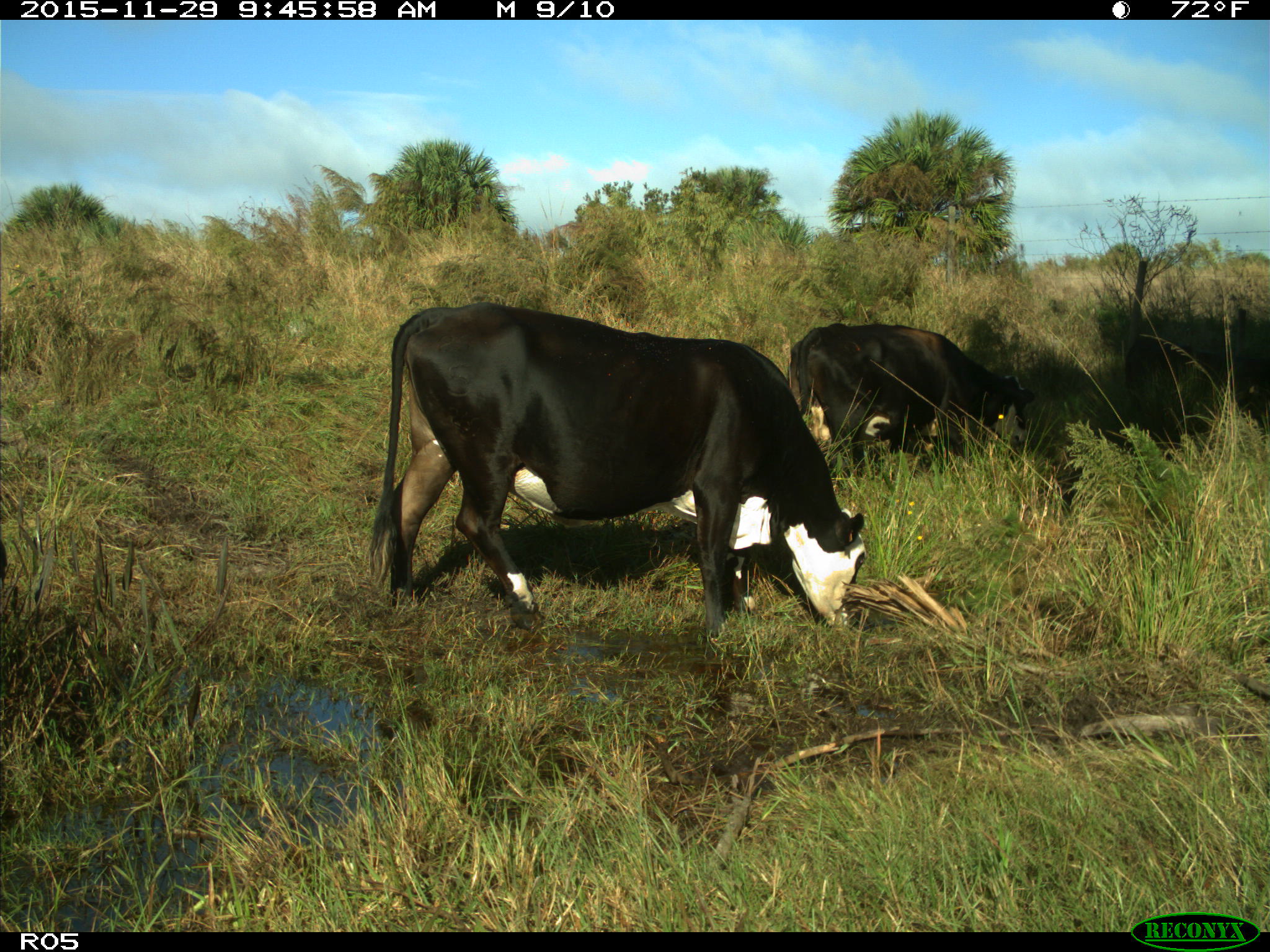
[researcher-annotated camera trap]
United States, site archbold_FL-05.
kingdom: Animalia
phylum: Chordata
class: Mammalia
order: Artiodactyla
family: Bovidae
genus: Bos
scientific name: Bos taurus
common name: domestic cow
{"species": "Bos taurus (domestic cow)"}